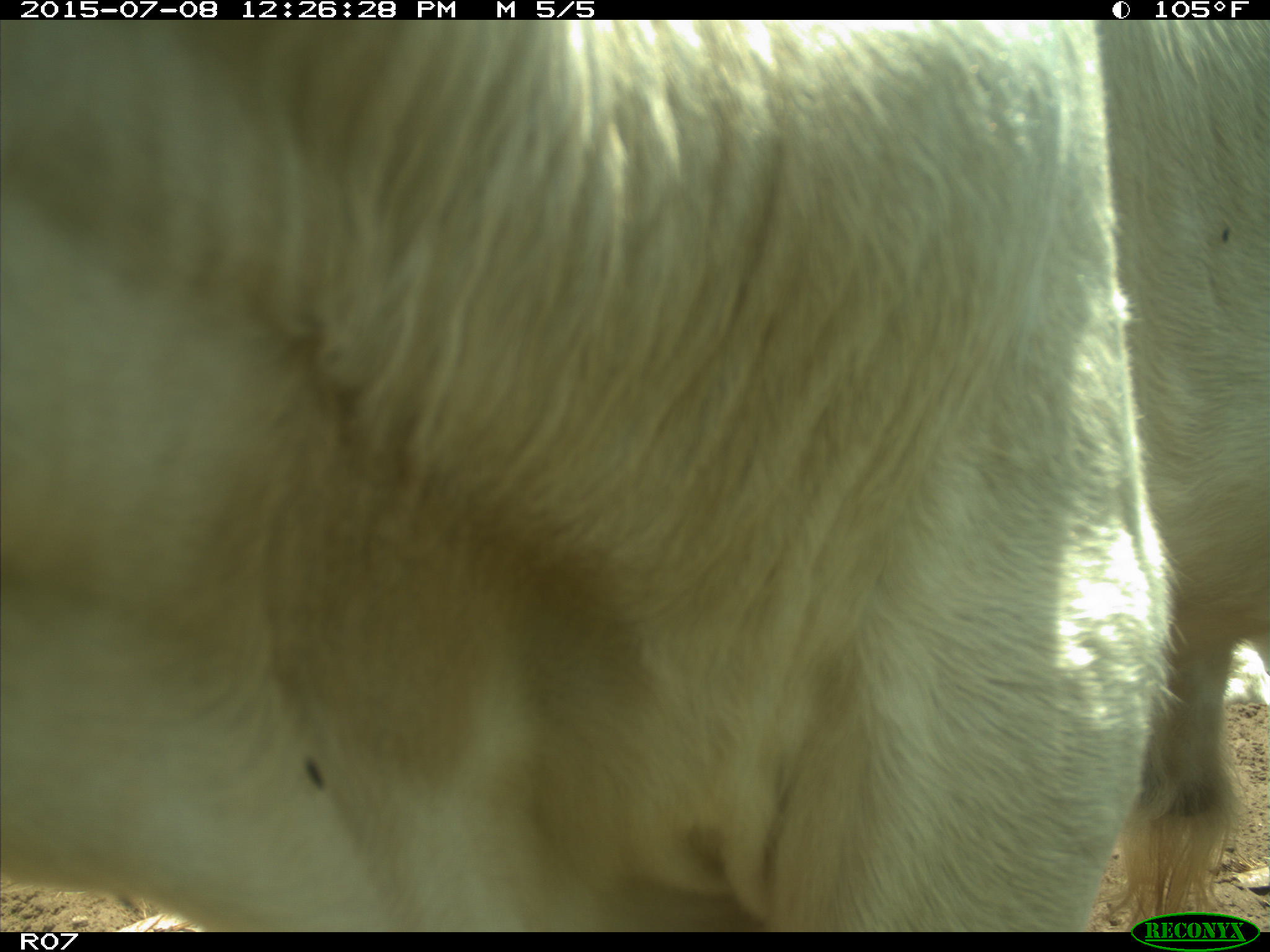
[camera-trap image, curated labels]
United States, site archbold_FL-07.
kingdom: Animalia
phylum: Chordata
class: Mammalia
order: Artiodactyla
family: Bovidae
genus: Bos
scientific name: Bos taurus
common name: domestic cow